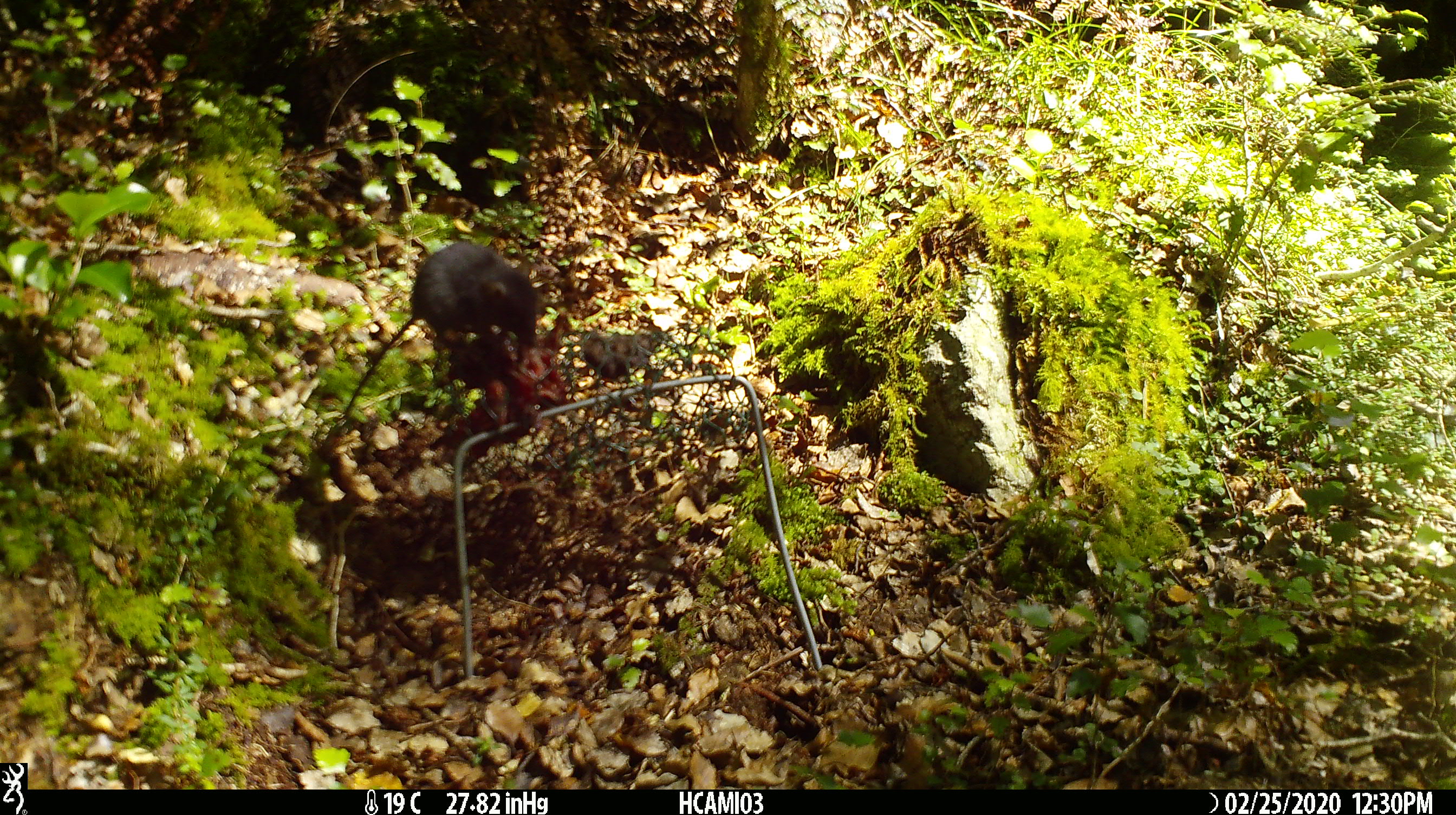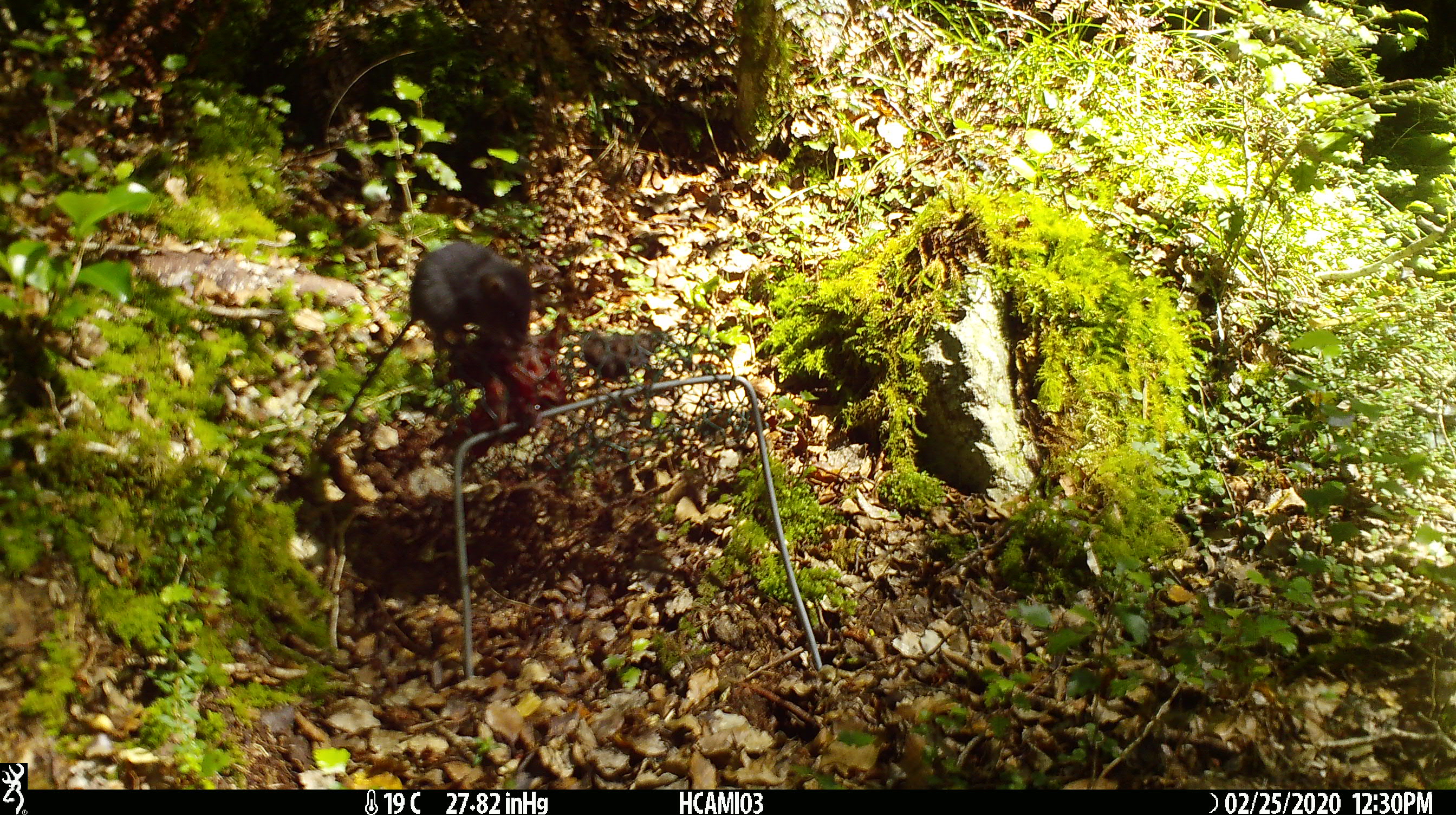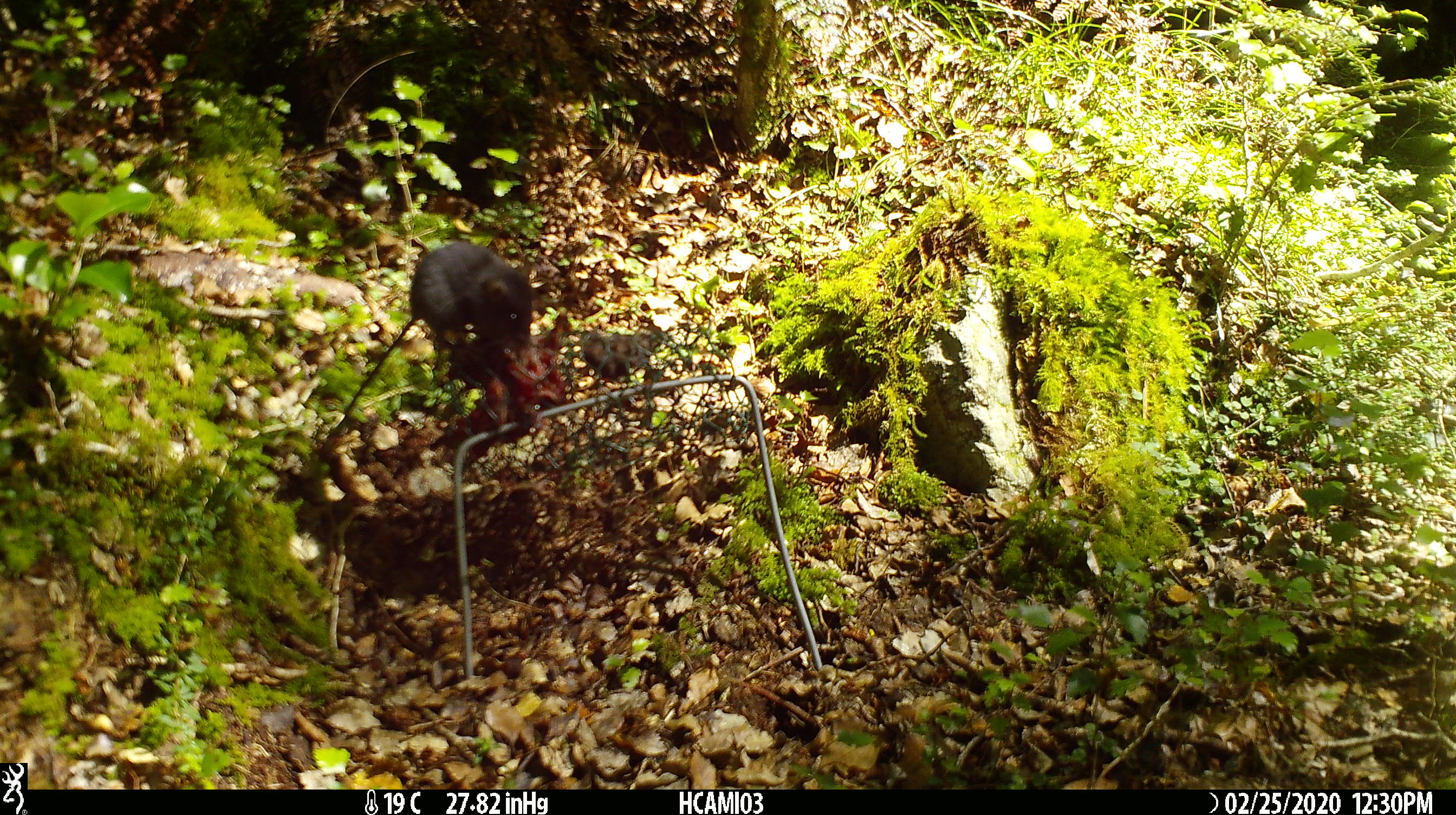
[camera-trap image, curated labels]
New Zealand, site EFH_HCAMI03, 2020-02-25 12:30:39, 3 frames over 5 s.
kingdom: Animalia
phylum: Chordata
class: Mammalia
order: Rodentia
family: Muridae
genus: Mus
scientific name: Mus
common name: mouse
Mouse (Mus).